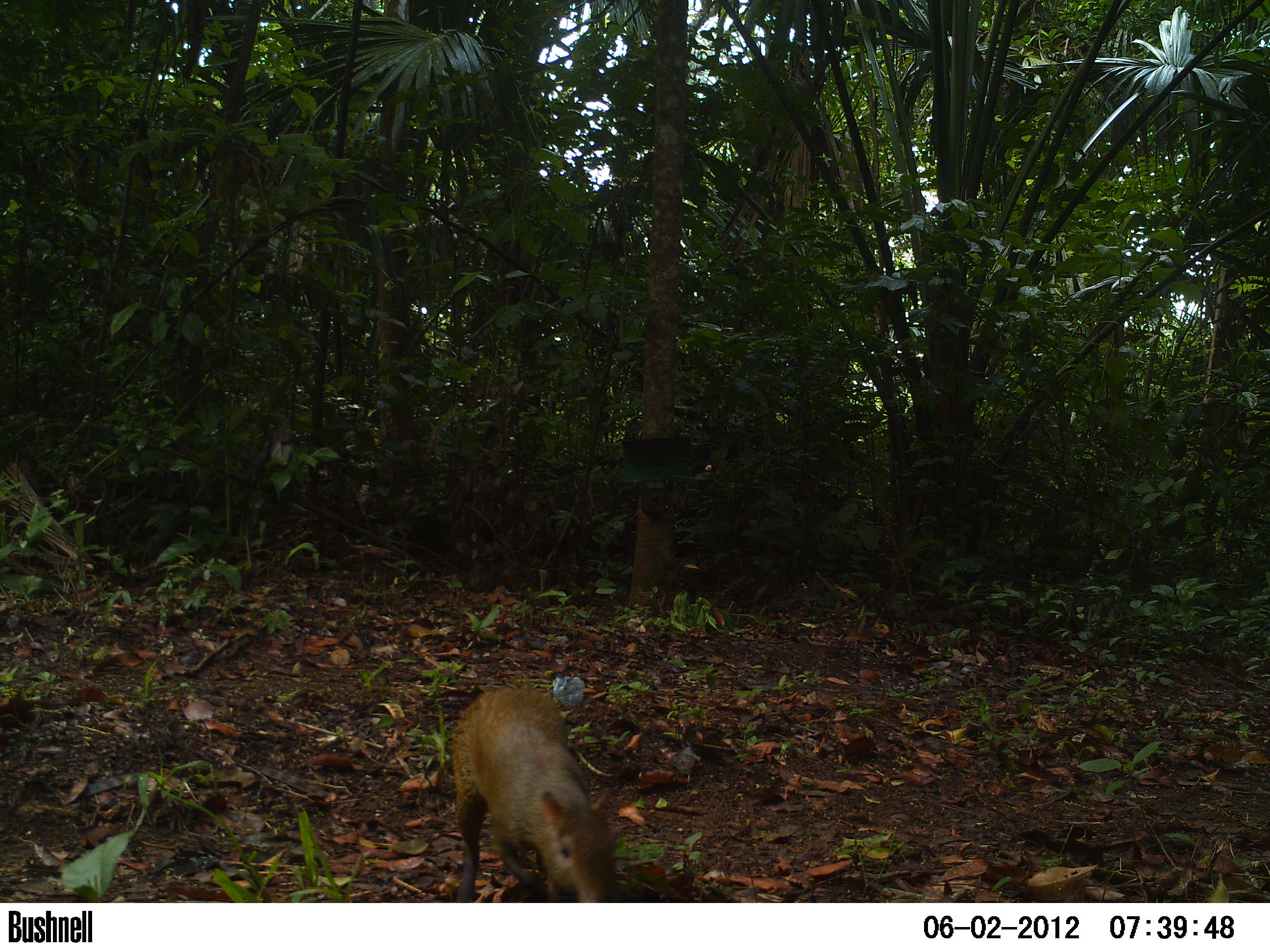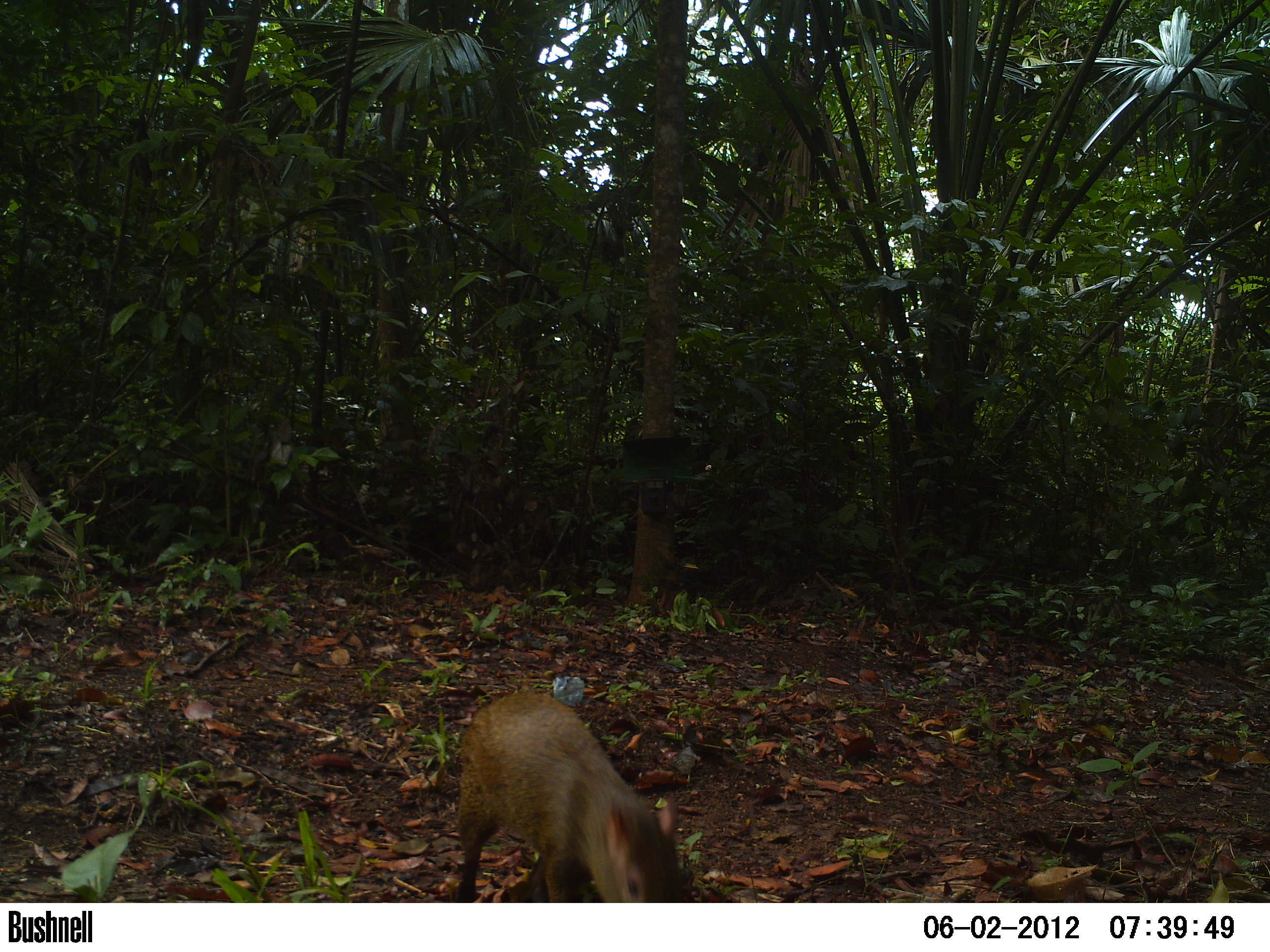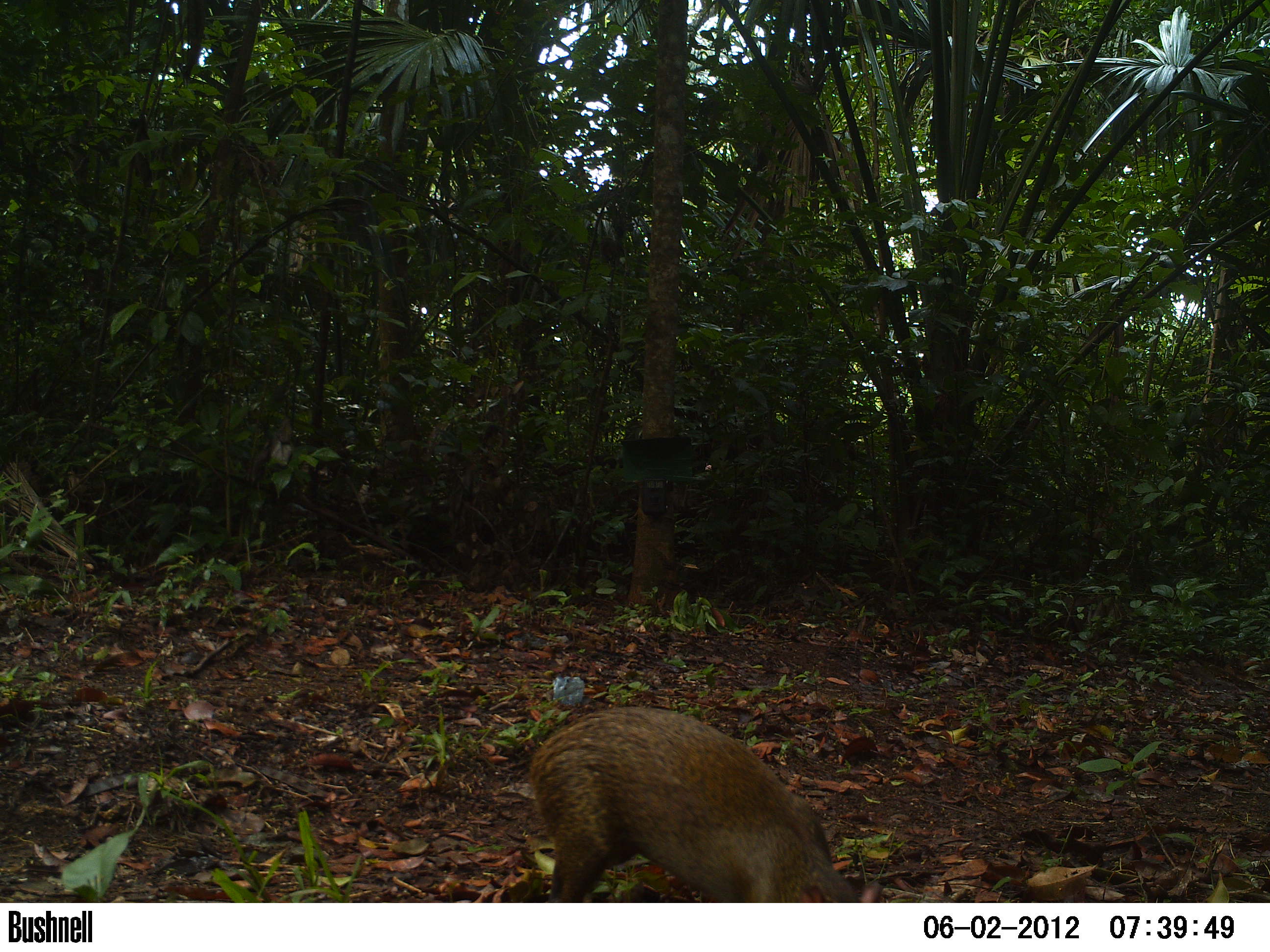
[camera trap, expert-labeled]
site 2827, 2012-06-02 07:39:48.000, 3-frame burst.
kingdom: Animalia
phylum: Chordata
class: Mammalia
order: Rodentia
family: Dasyproctidae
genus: Dasyprocta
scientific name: Dasyprocta punctata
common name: central american agouti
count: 1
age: adult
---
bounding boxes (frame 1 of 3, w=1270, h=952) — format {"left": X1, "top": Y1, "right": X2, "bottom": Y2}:
dasyprocta punctata: {"left": 449, "top": 685, "right": 620, "bottom": 903}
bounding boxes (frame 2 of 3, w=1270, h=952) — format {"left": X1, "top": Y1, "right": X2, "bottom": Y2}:
dasyprocta punctata: {"left": 451, "top": 689, "right": 685, "bottom": 902}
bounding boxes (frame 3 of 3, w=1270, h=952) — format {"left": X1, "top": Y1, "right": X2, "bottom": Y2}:
dasyprocta punctata: {"left": 526, "top": 703, "right": 858, "bottom": 902}